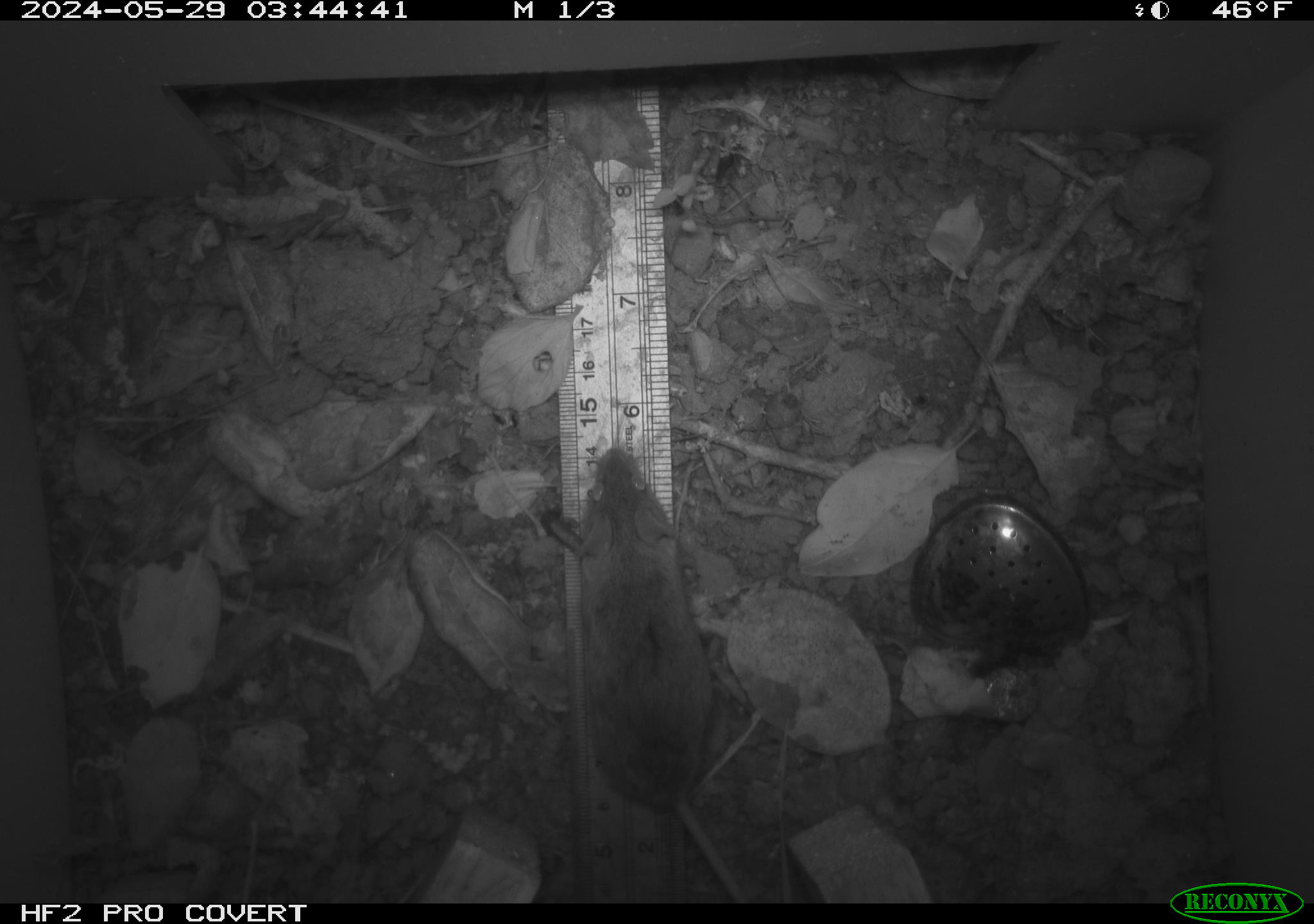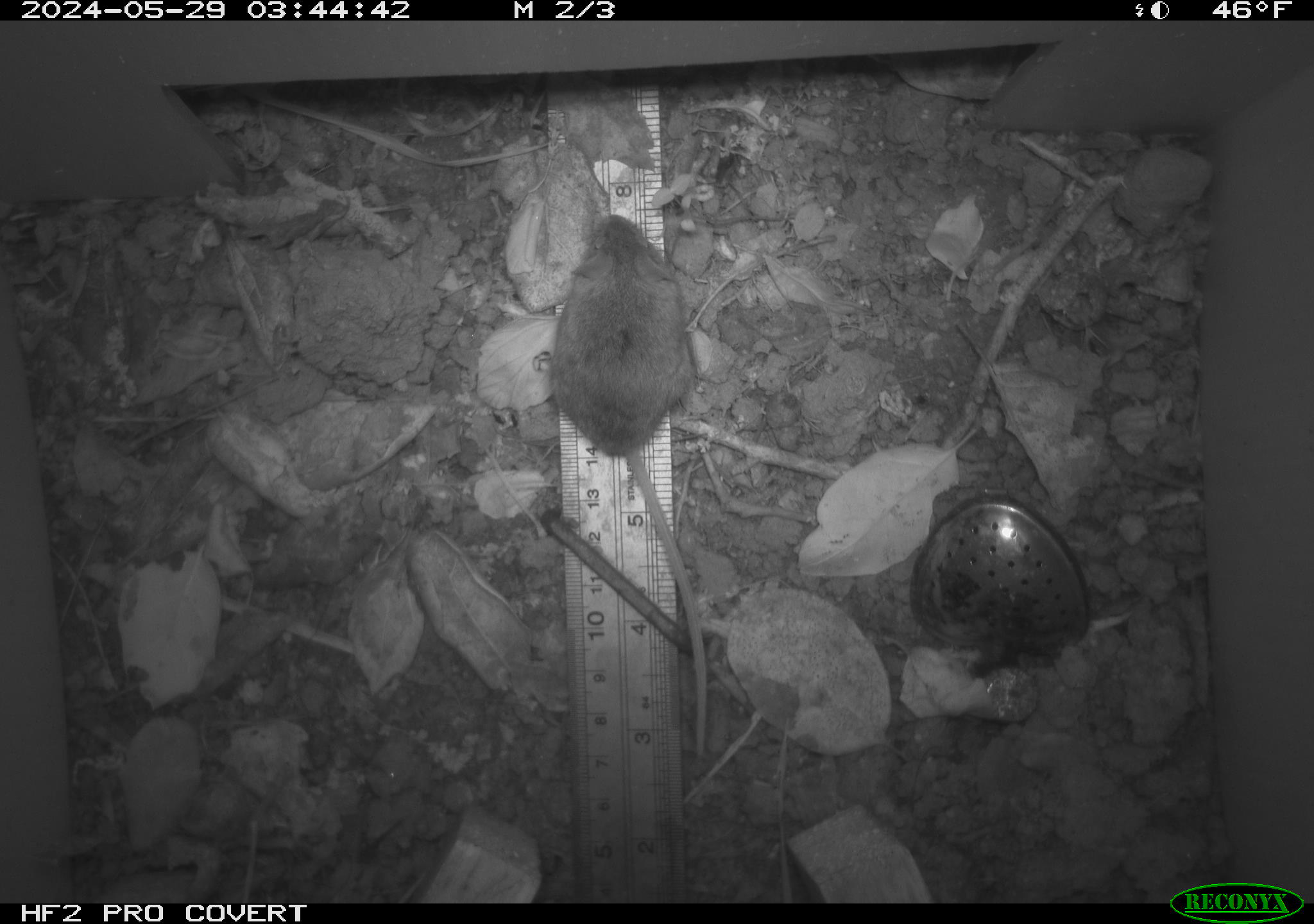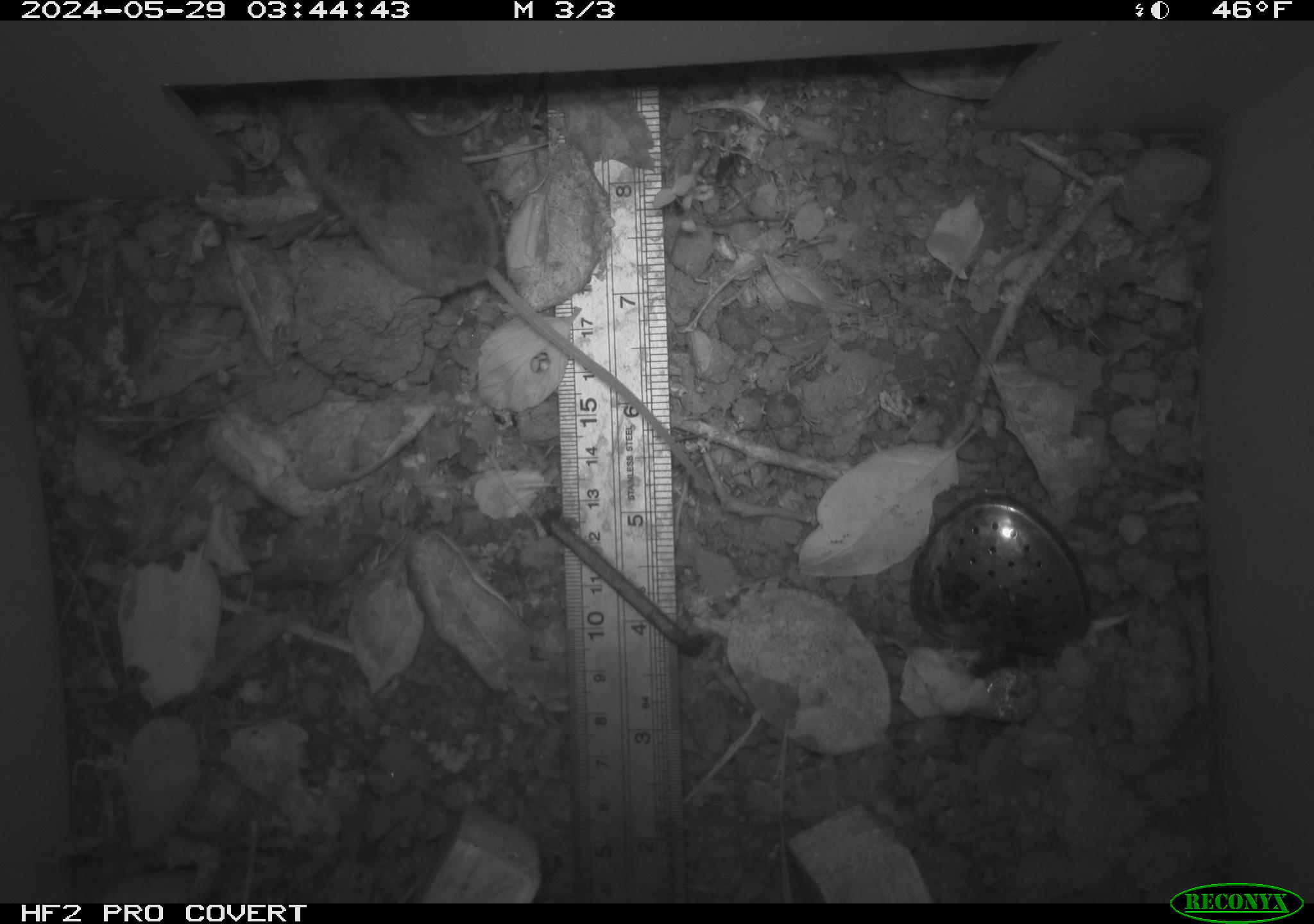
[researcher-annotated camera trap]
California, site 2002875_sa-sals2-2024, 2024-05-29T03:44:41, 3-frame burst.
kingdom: Animalia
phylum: Chordata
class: Mammalia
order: Rodentia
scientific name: Rodentia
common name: mouse species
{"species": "mouse species (Rodentia)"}